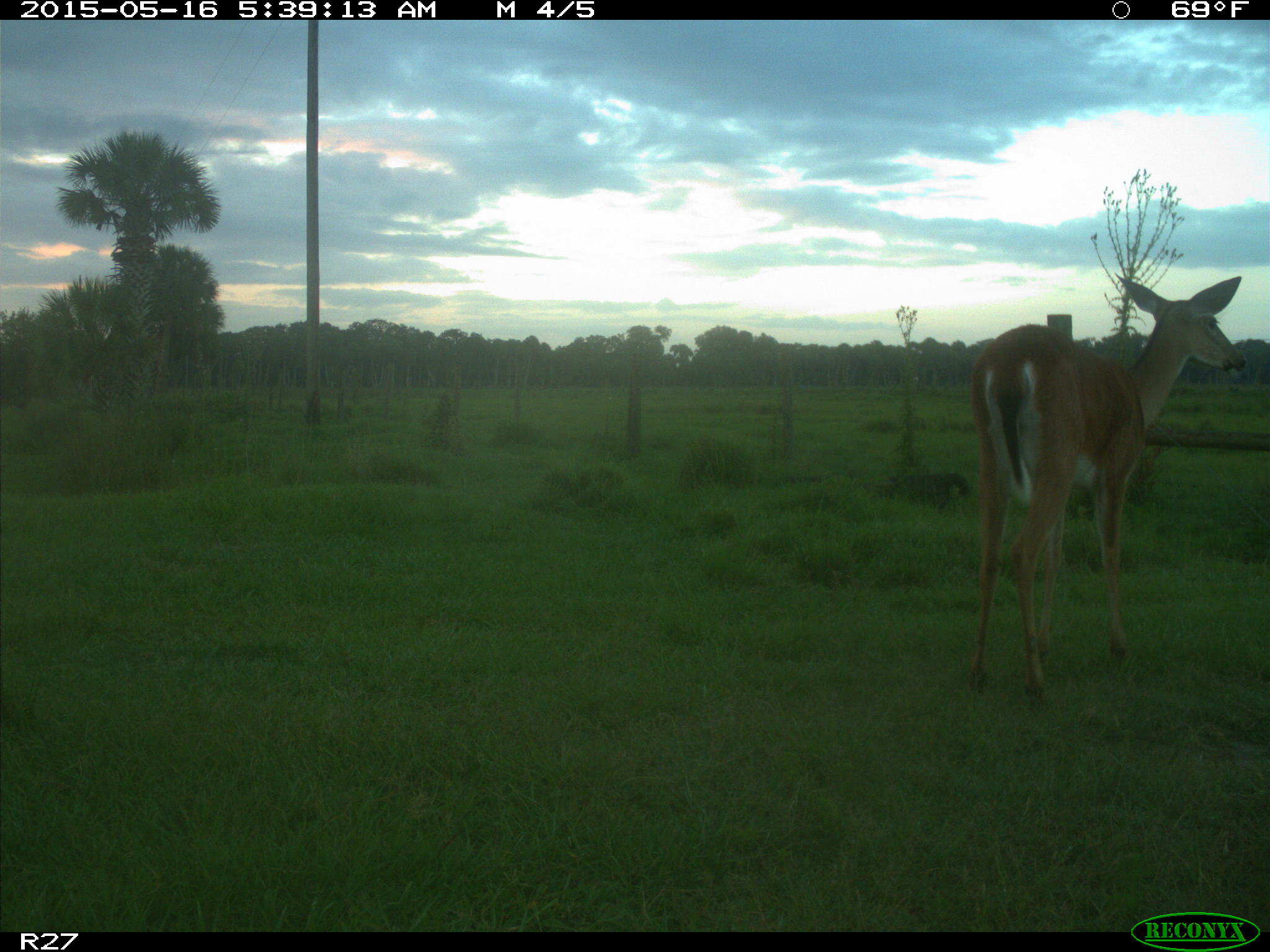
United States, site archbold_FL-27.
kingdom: Animalia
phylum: Chordata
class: Mammalia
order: Artiodactyla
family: Cervidae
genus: Odocoileus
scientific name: Odocoileus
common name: deer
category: unidentified deer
Unidentified deer (deer) (Odocoileus).